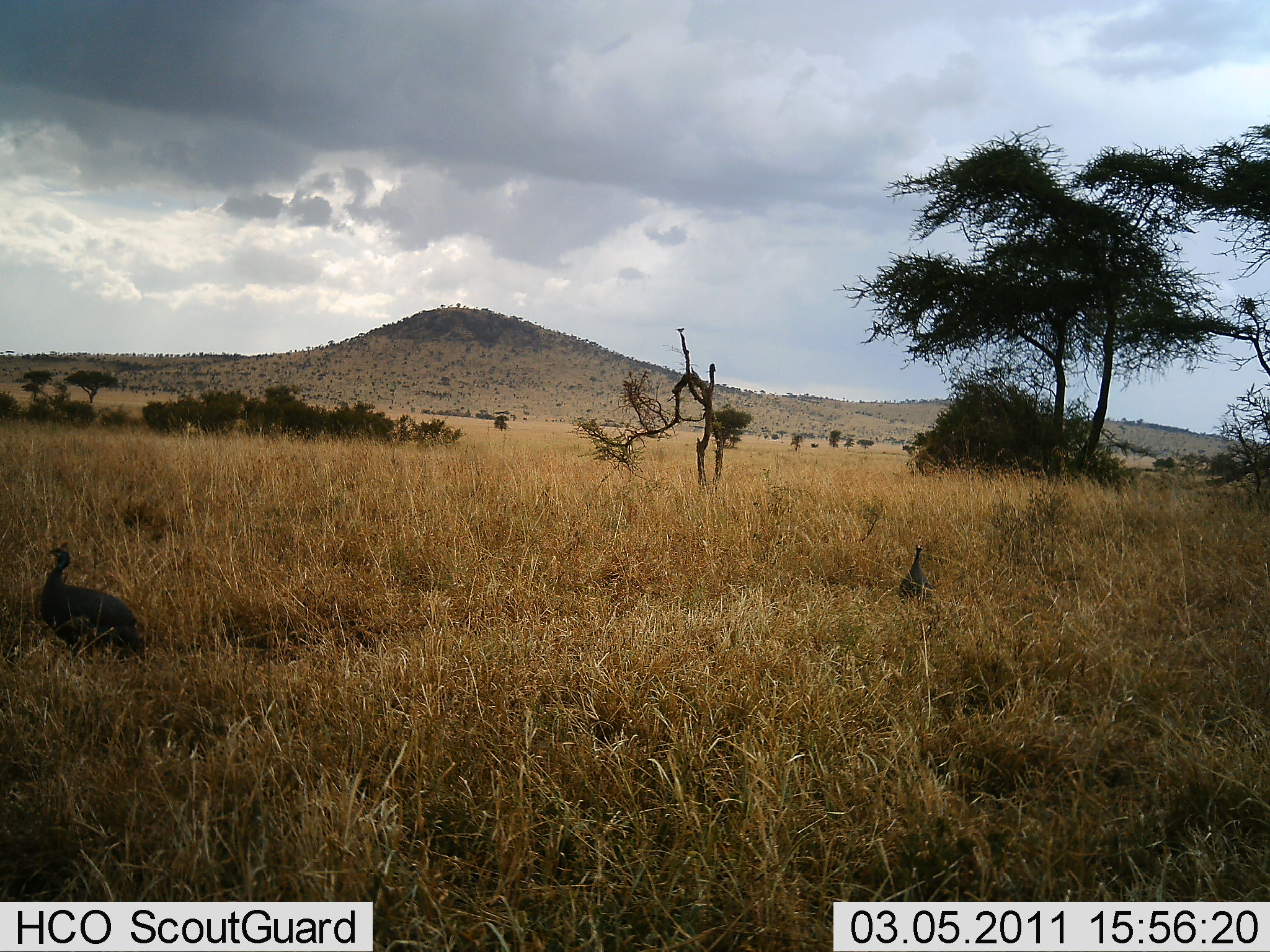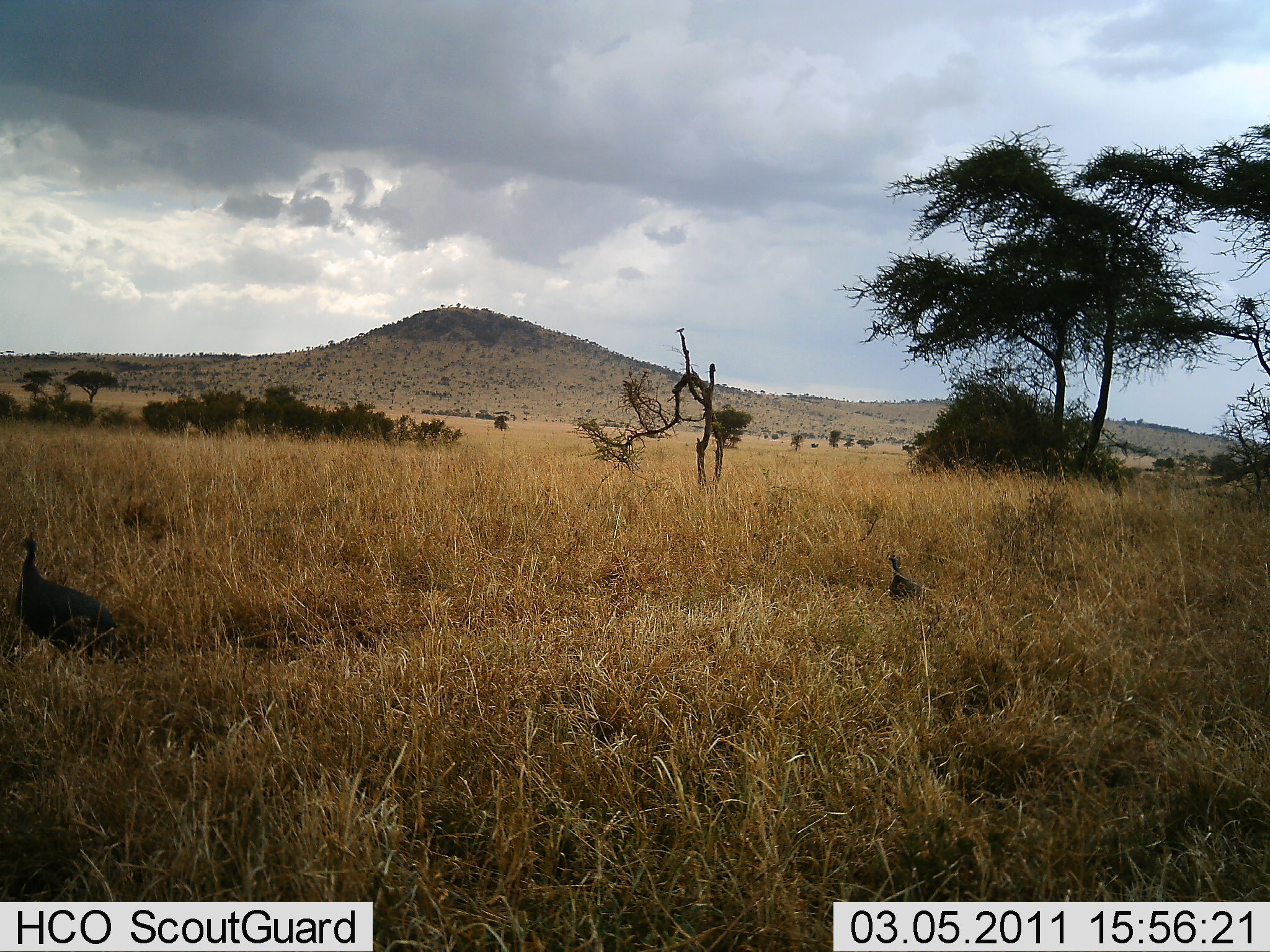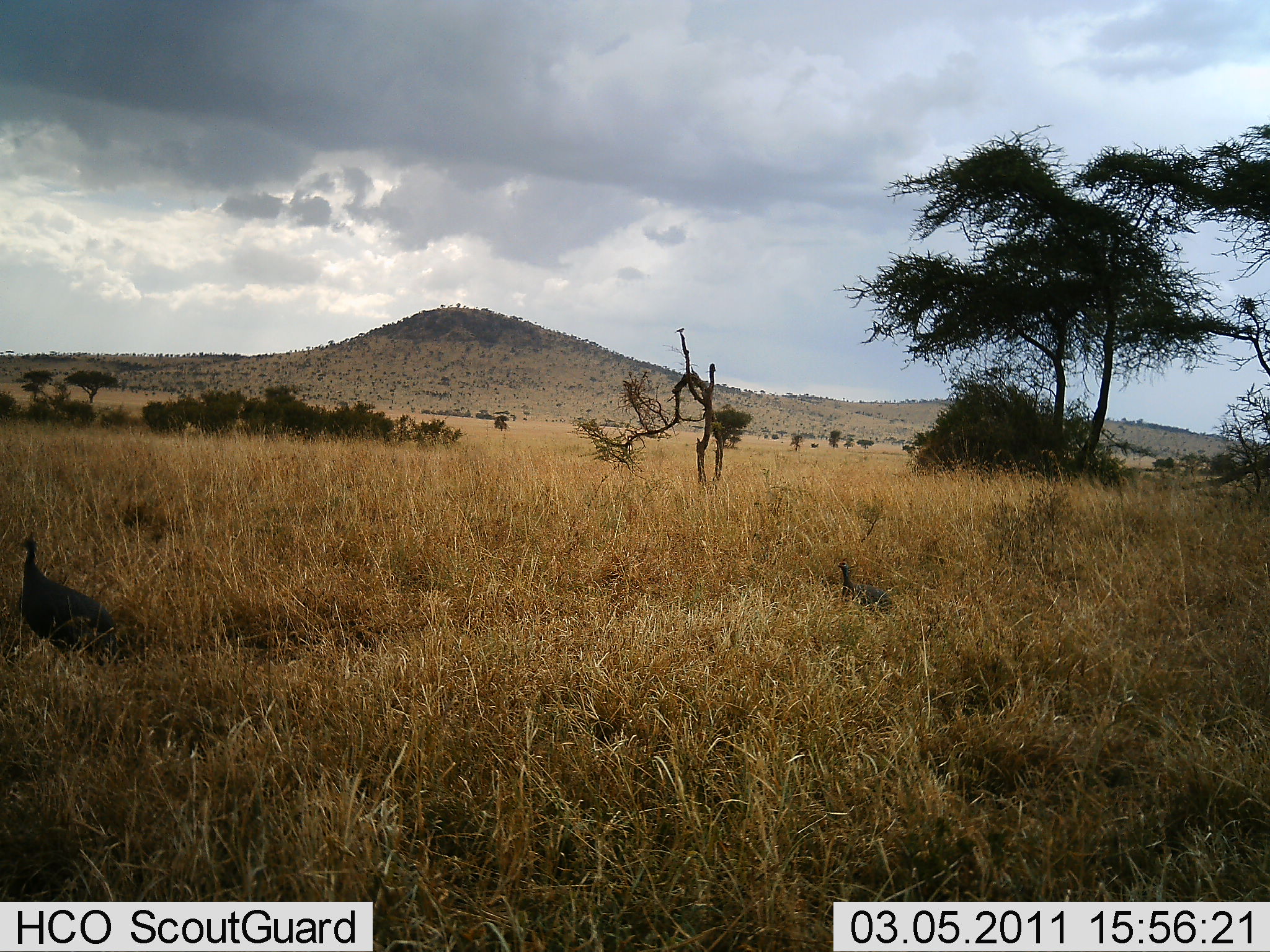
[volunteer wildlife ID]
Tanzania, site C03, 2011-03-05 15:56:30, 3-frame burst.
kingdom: Animalia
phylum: Chordata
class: Aves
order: Galliformes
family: Numididae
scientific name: Numididae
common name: guinea fowl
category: guineafowl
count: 2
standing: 25%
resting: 0%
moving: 83%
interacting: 0%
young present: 0%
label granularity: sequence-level